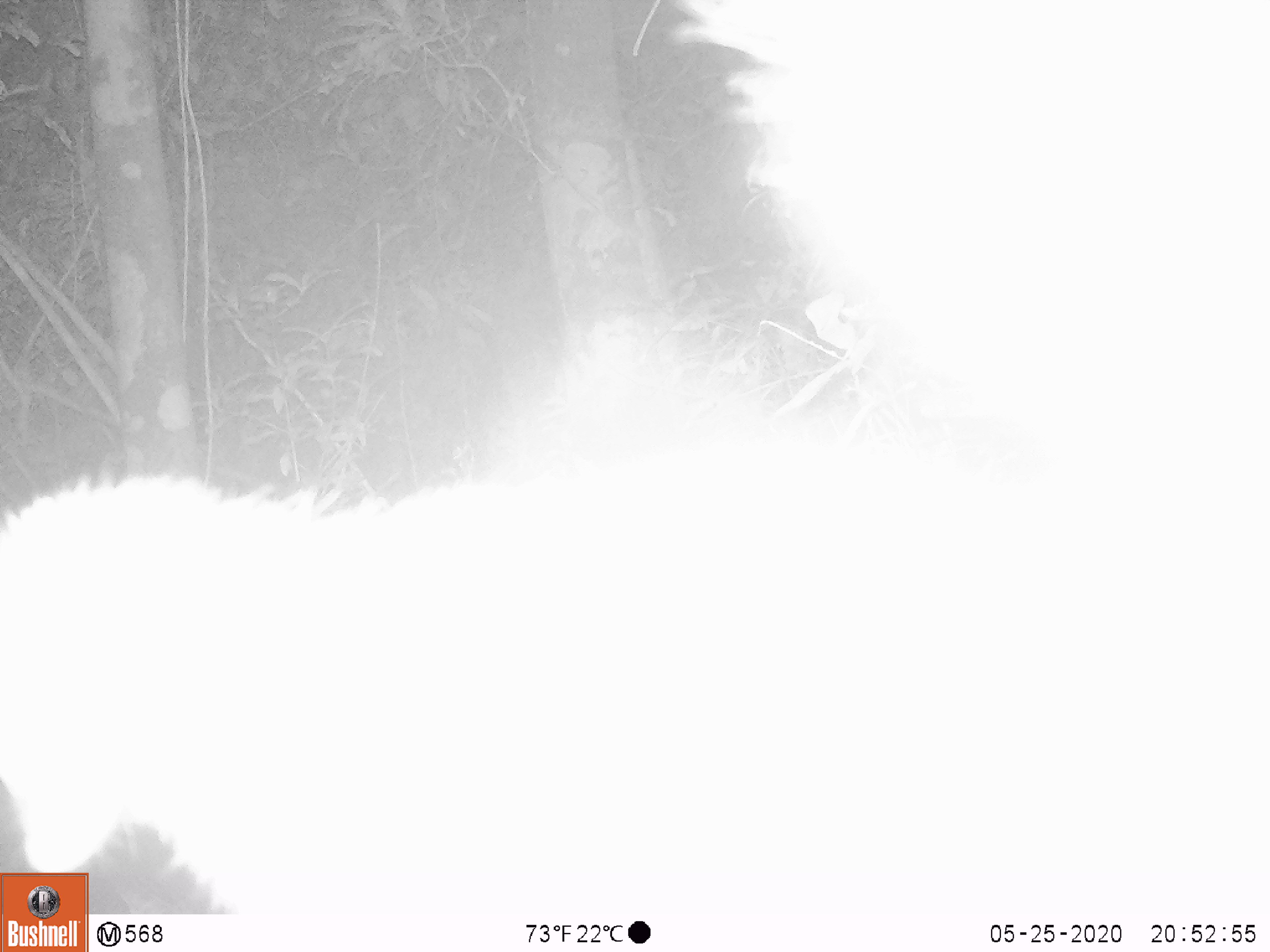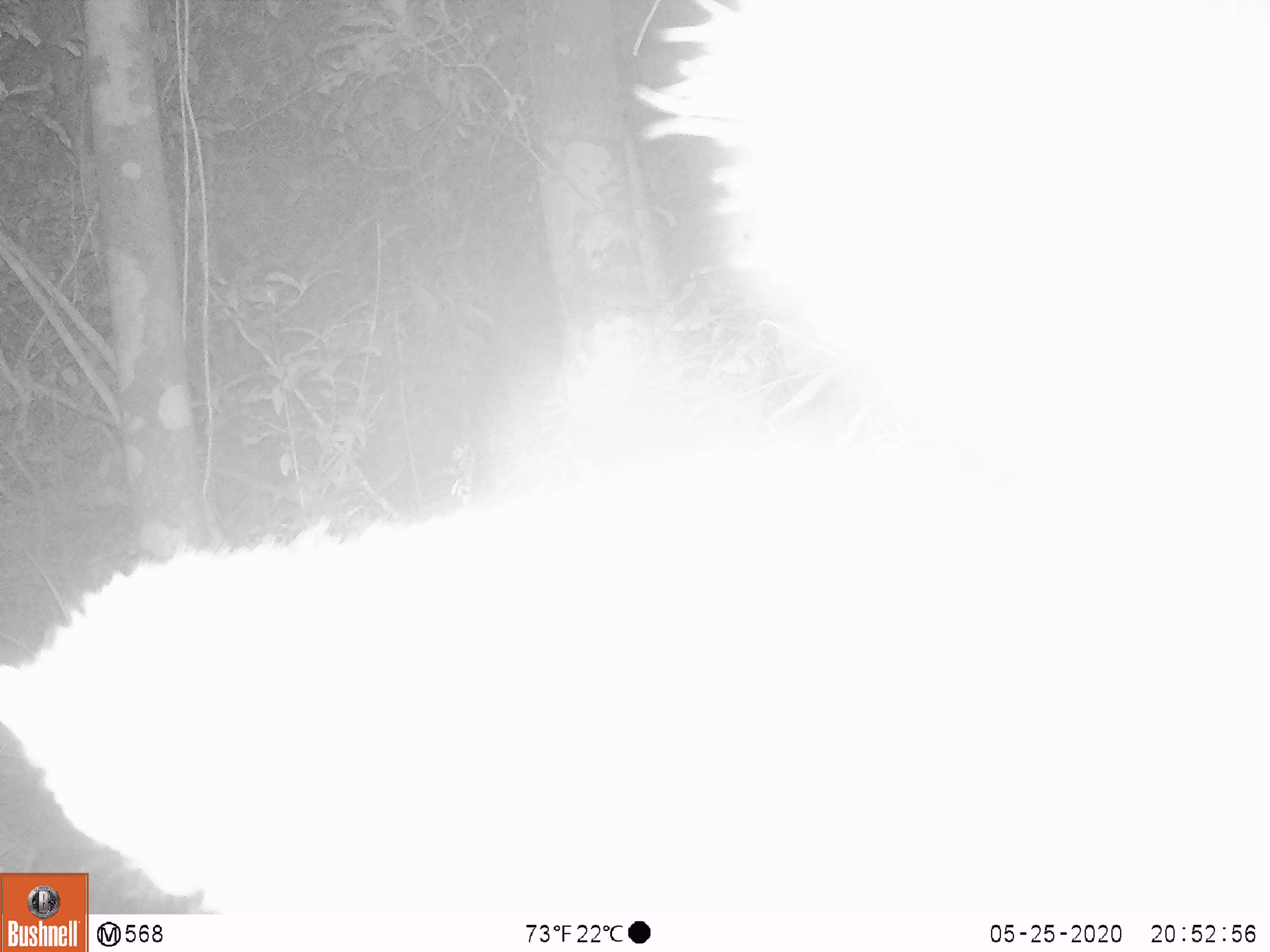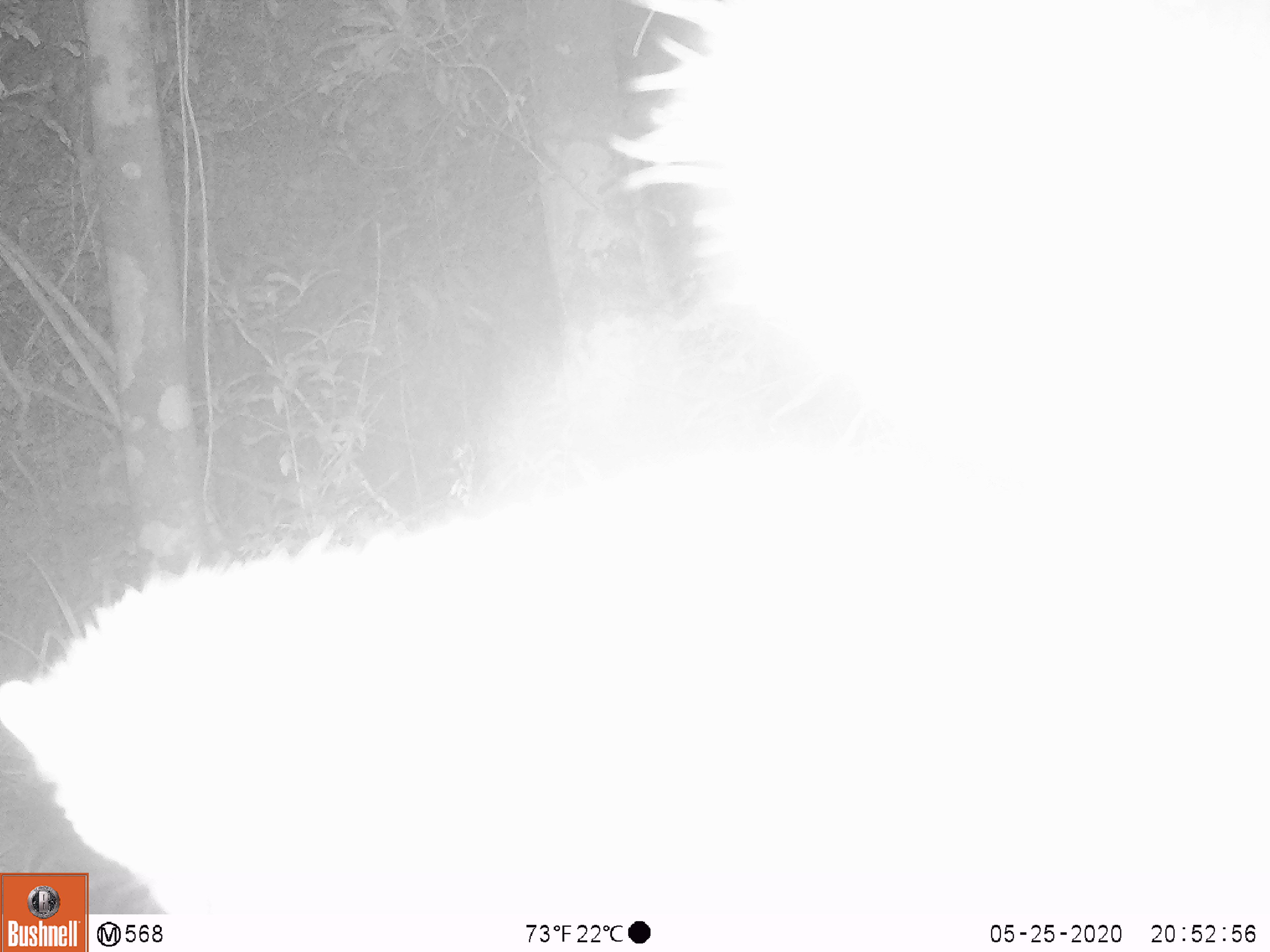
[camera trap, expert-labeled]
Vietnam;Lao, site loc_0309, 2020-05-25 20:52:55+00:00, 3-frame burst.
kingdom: Animalia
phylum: Chordata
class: Mammalia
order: Carnivora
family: Mustelidae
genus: Melogale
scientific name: Melogale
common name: ferret badger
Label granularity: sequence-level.